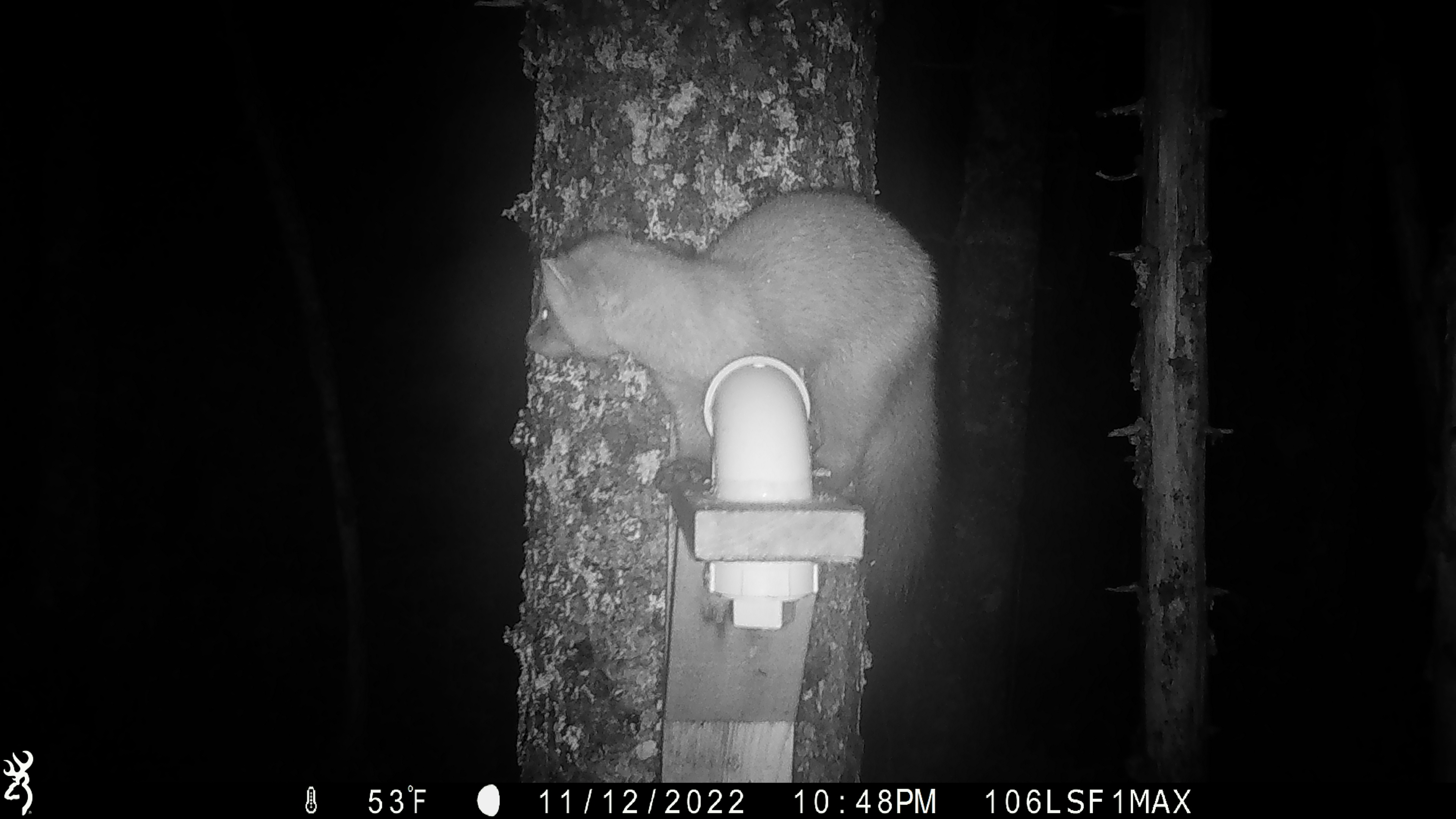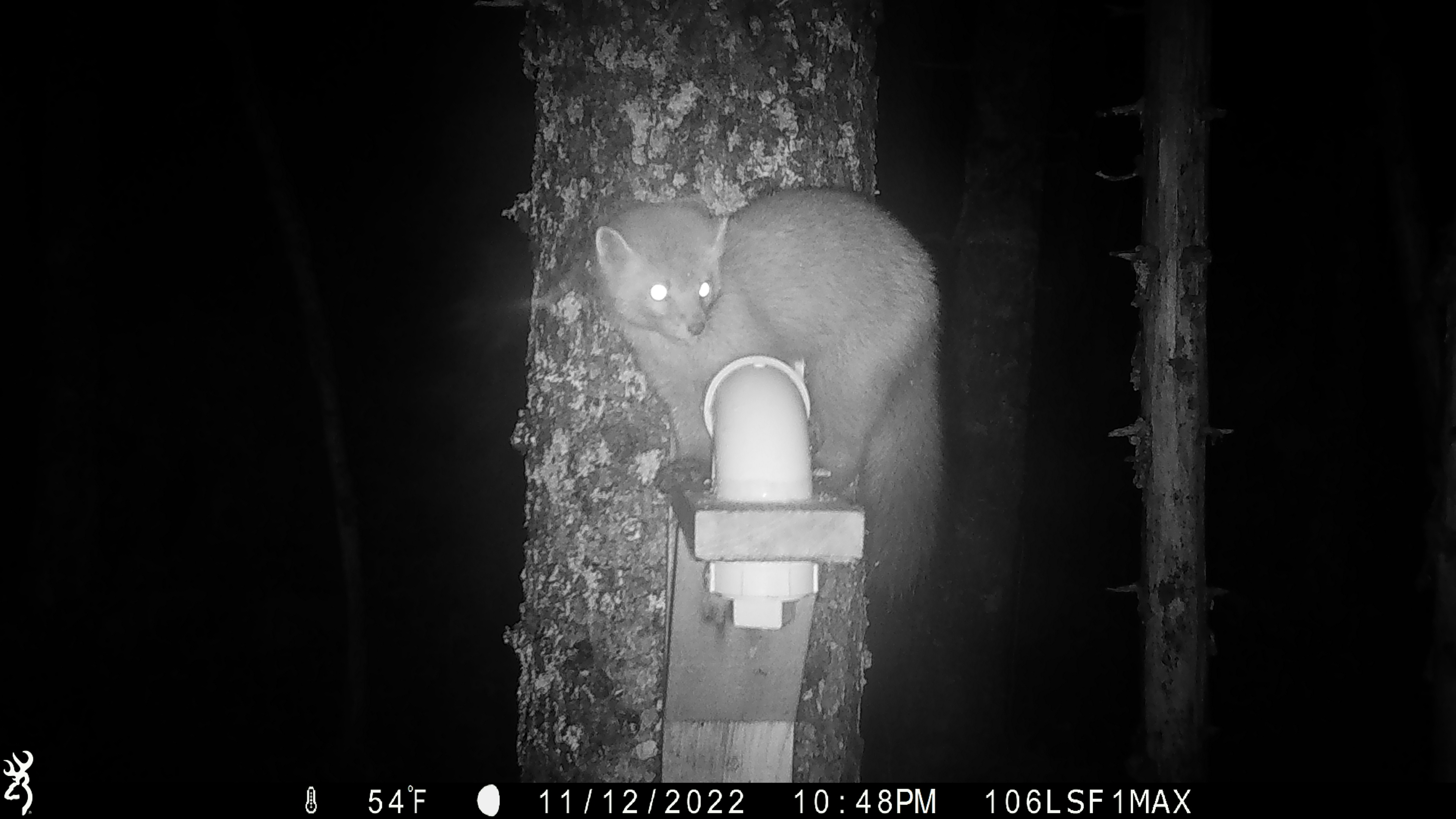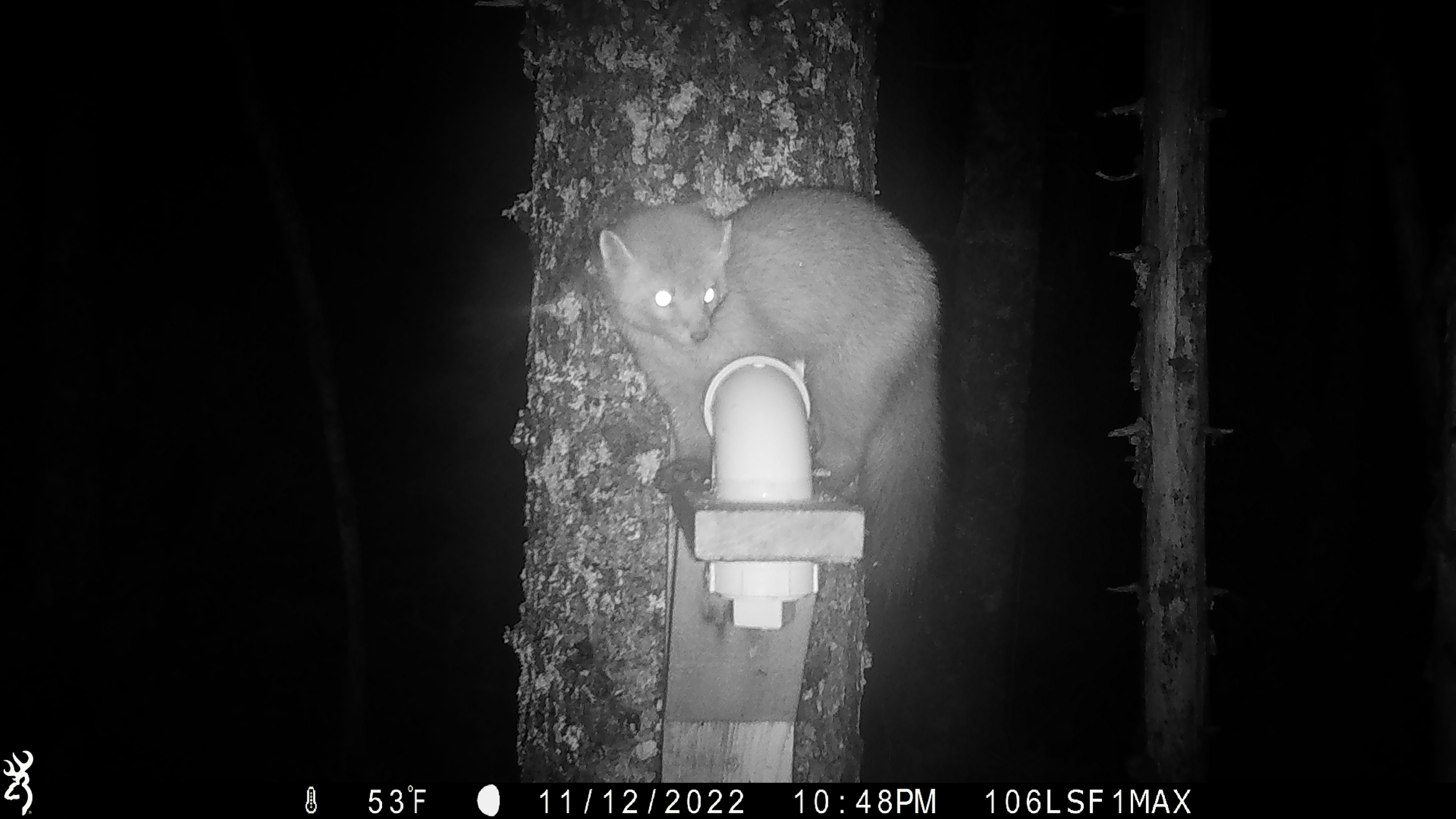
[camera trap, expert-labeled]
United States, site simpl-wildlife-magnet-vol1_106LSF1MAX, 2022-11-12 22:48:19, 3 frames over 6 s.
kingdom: Animalia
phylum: Chordata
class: Mammalia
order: Carnivora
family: Mustelidae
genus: Martes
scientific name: Martes americana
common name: american marten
American marten (Martes americana).